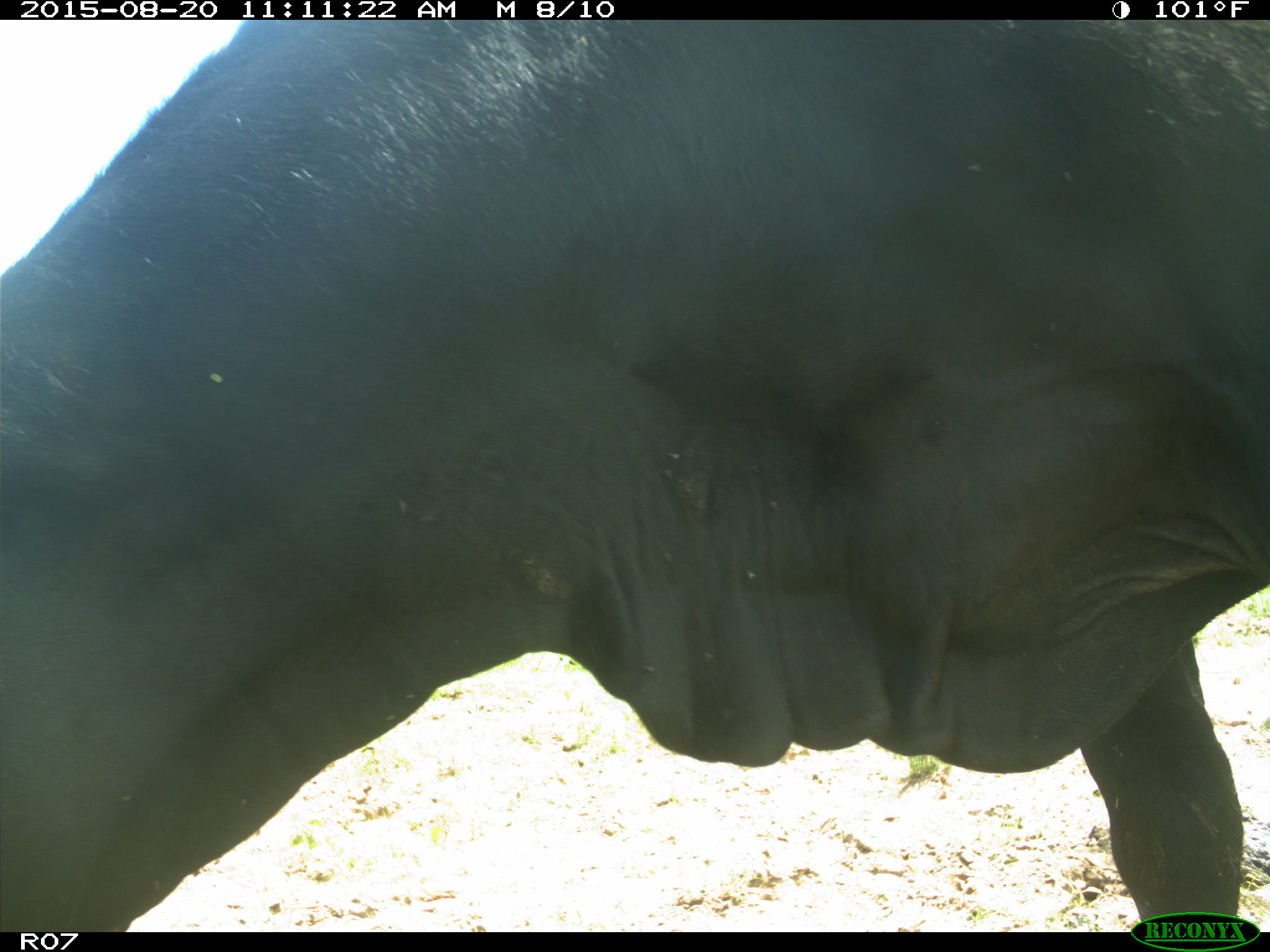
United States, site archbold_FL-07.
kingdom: Animalia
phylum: Chordata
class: Mammalia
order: Artiodactyla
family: Bovidae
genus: Bos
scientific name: Bos taurus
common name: domestic cow